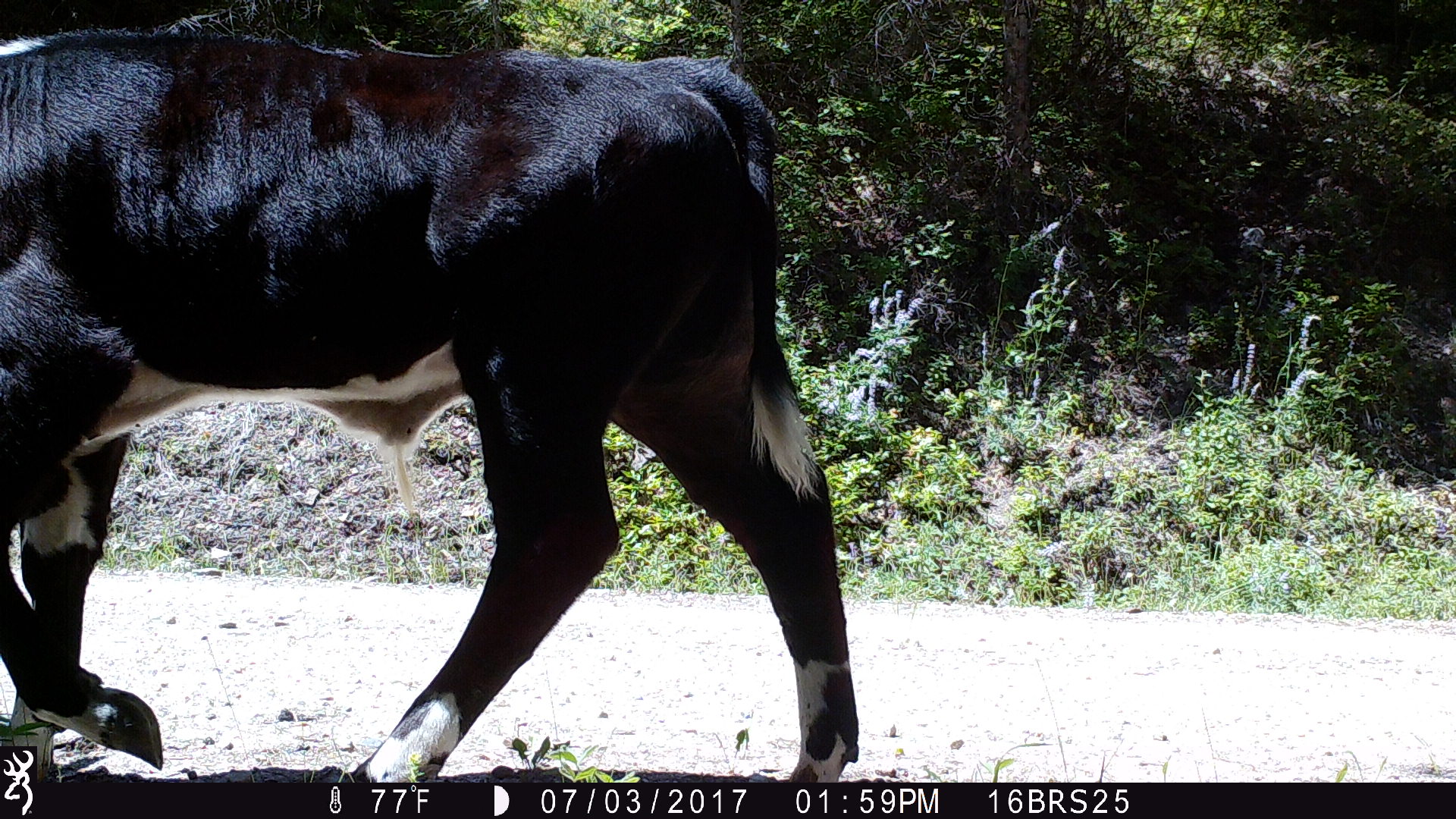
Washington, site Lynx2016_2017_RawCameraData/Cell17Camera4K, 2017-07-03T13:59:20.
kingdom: Animalia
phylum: Chordata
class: Mammalia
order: Artiodactyla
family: Bovidae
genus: Bos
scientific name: Bos taurus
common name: domestic cattle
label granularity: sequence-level